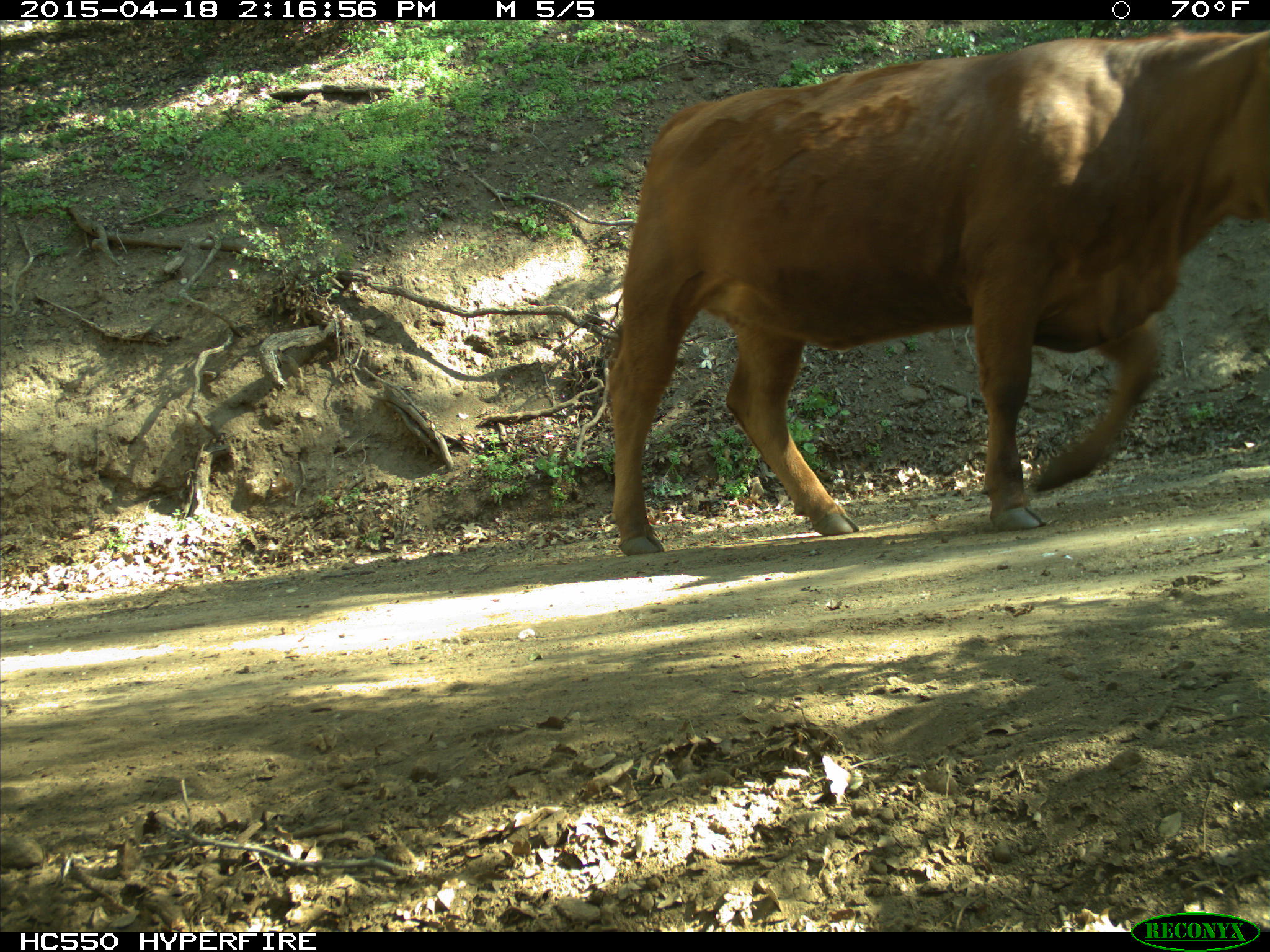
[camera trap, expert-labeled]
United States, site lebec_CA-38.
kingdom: Animalia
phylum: Chordata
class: Mammalia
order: Artiodactyla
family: Bovidae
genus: Bos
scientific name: Bos taurus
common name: domestic cow